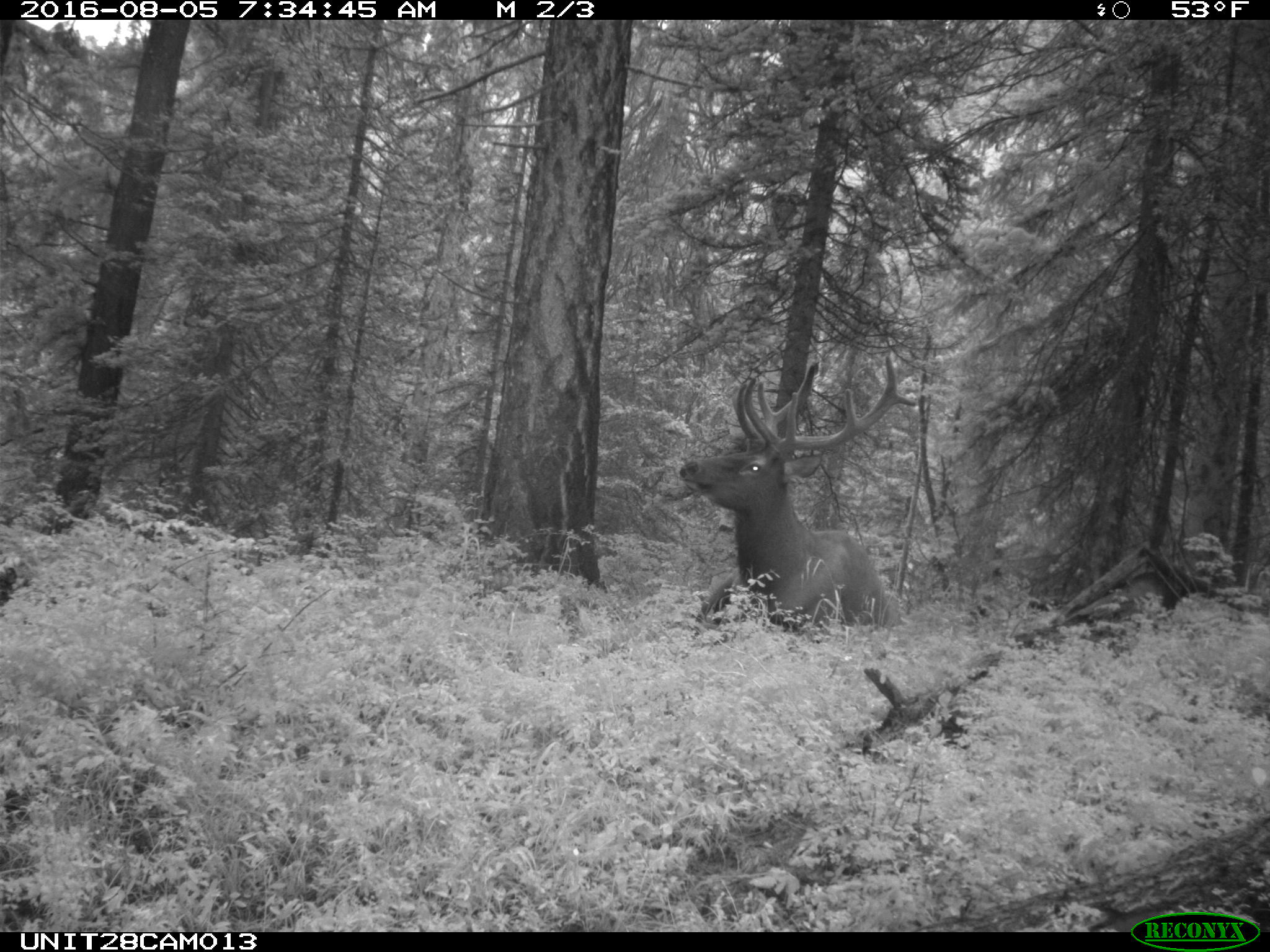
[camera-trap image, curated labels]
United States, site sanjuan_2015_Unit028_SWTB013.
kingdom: Animalia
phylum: Chordata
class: Mammalia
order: Artiodactyla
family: Cervidae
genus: Cervus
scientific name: Cervus elaphus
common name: red deer